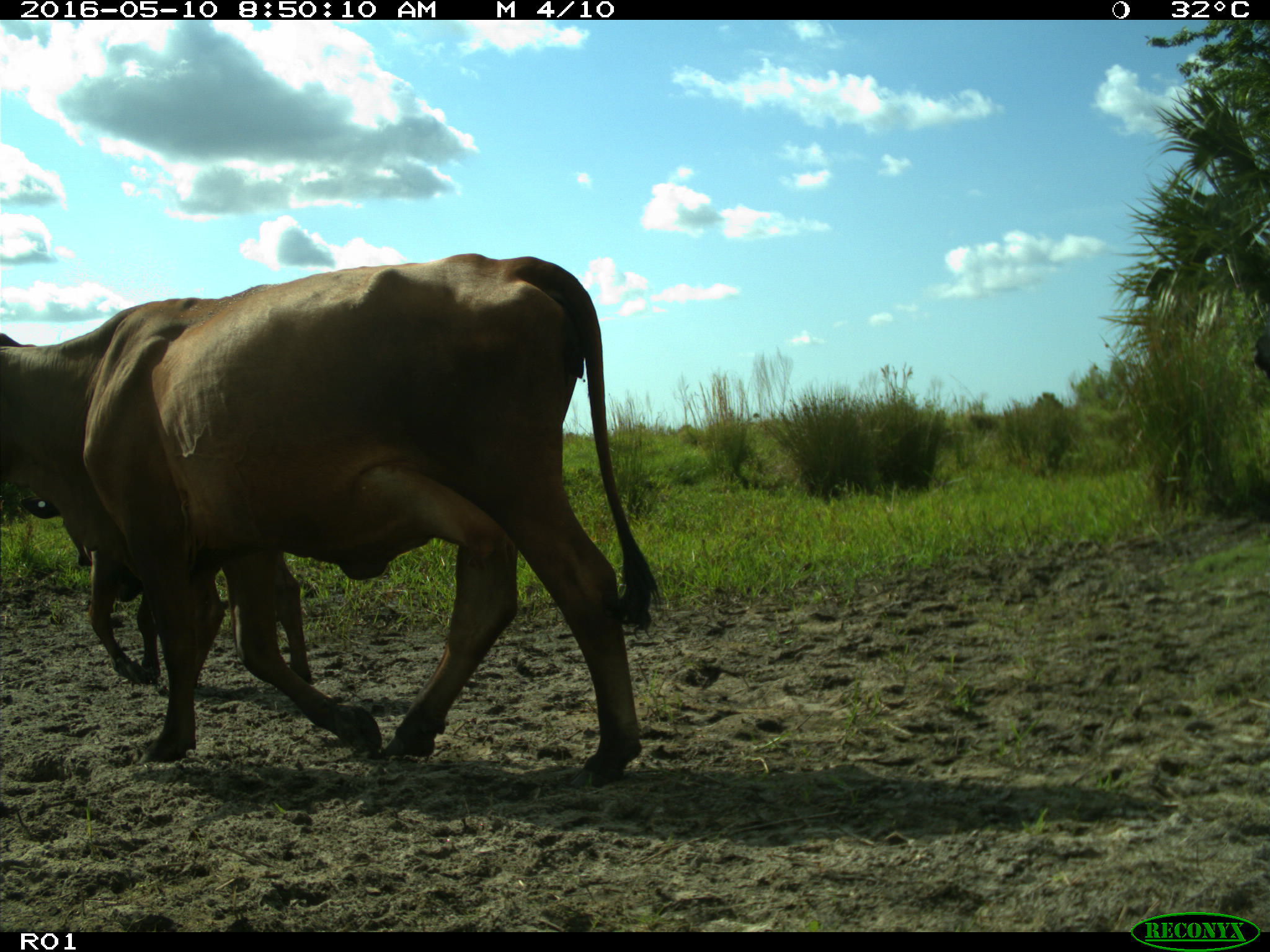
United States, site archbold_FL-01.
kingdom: Animalia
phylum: Chordata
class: Mammalia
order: Artiodactyla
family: Bovidae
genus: Bos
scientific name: Bos taurus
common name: domestic cow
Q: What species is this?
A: Bos taurus (domestic cow).